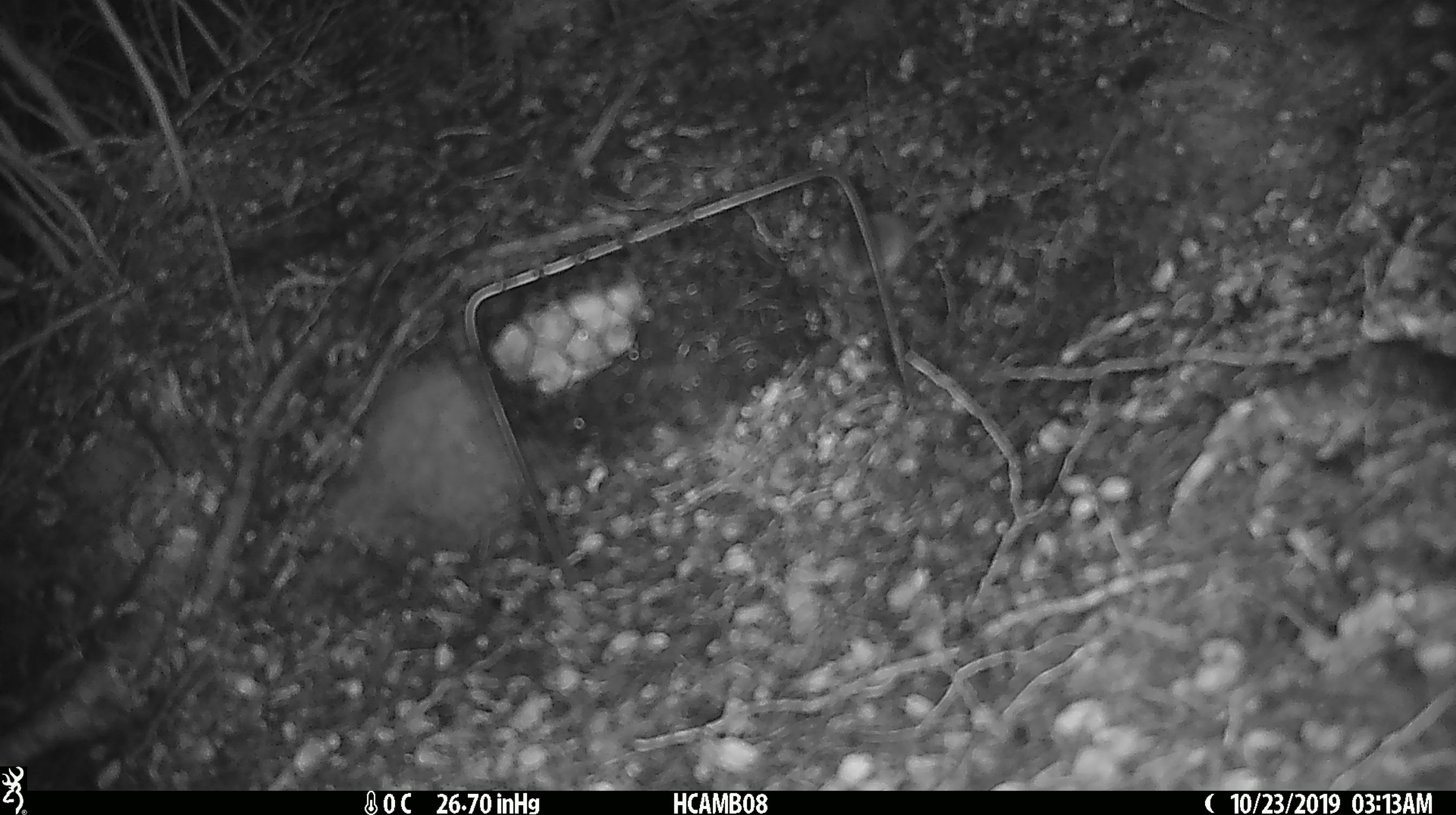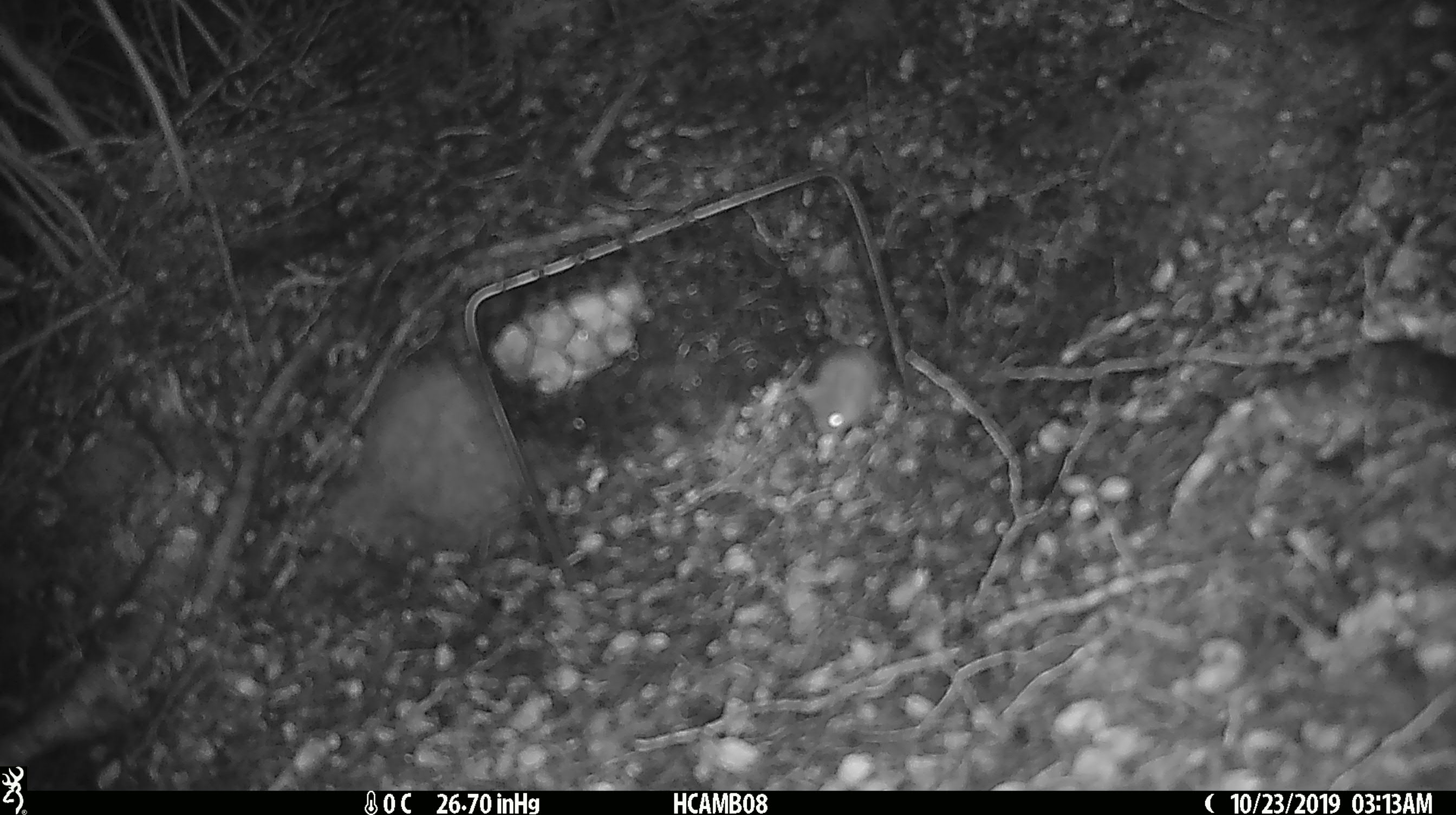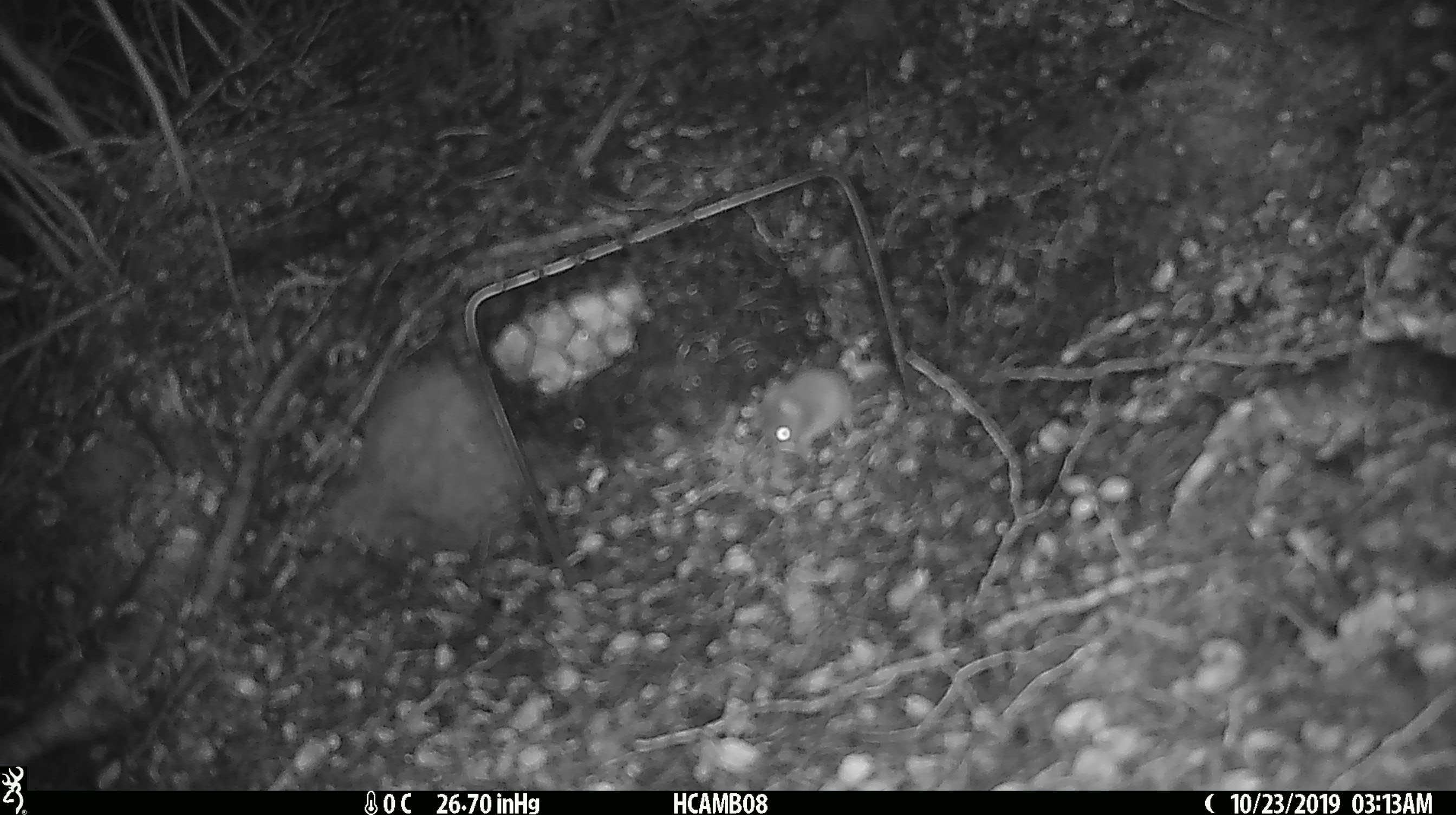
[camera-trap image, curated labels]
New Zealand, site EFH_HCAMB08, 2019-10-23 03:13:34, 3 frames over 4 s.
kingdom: Animalia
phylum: Chordata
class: Mammalia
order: Rodentia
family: Muridae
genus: Mus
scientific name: Mus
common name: mouse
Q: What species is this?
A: Mouse (Mus).